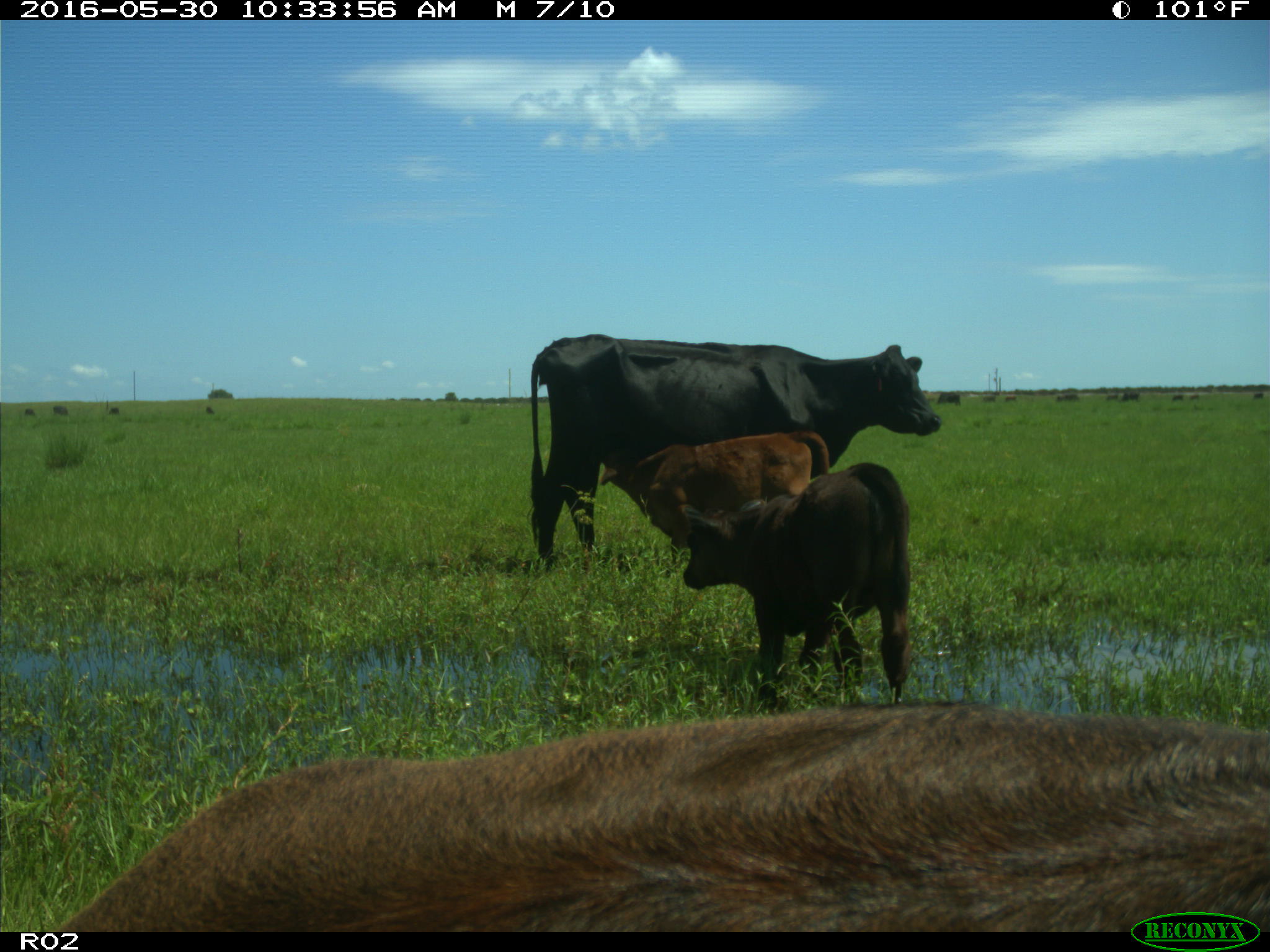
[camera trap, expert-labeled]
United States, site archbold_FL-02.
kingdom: Animalia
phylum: Chordata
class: Mammalia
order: Artiodactyla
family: Bovidae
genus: Bos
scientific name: Bos taurus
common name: domestic cow